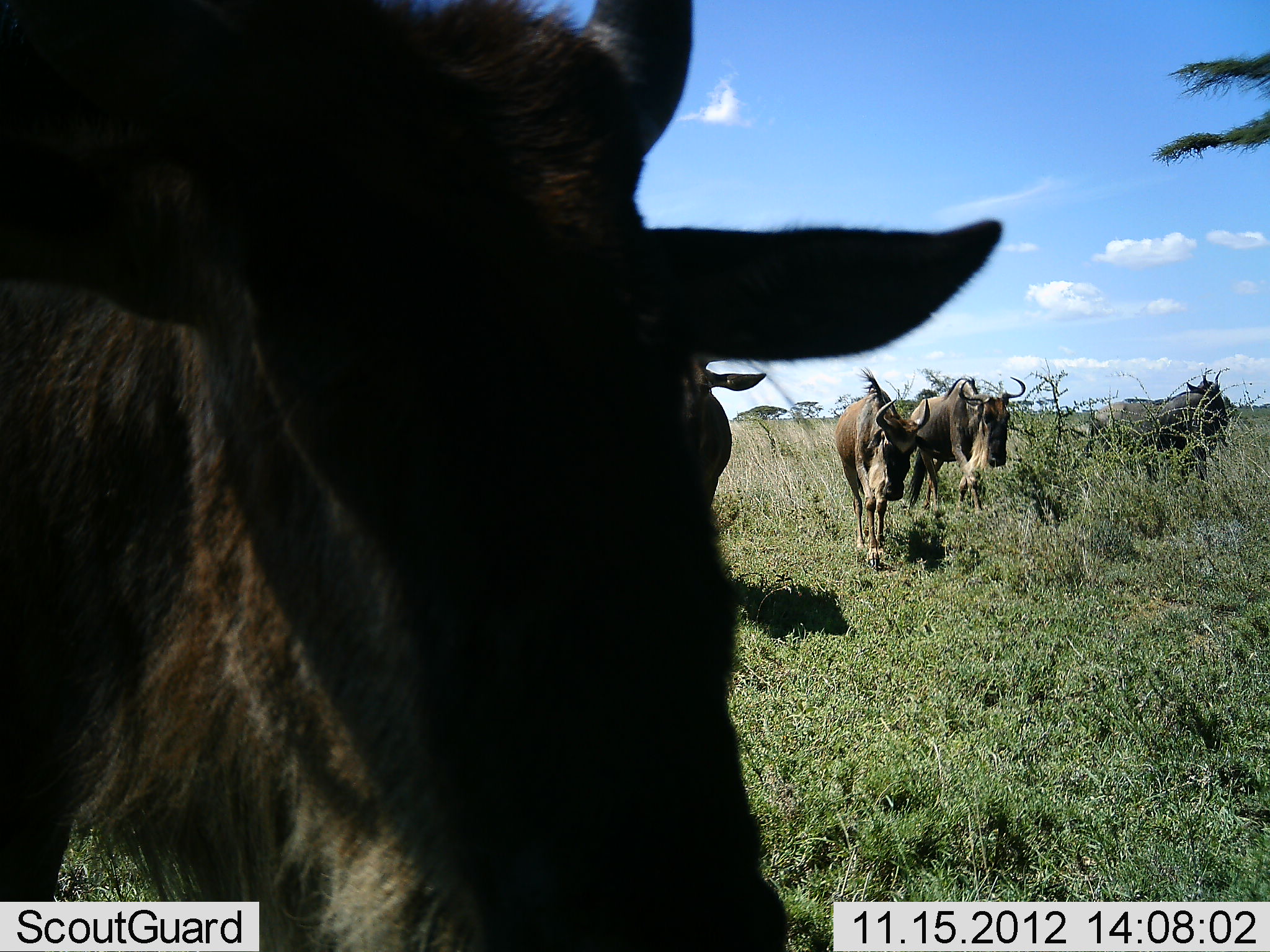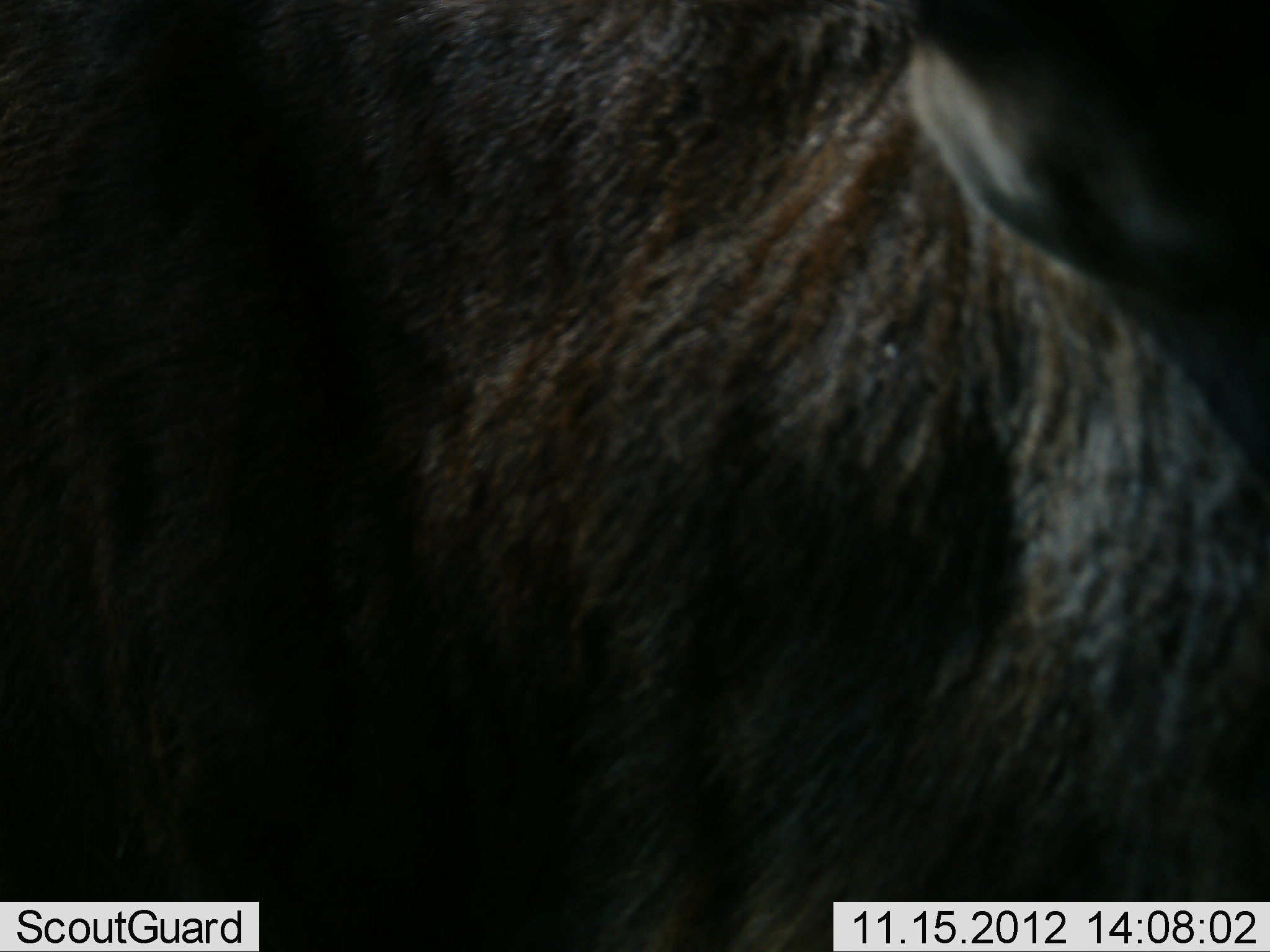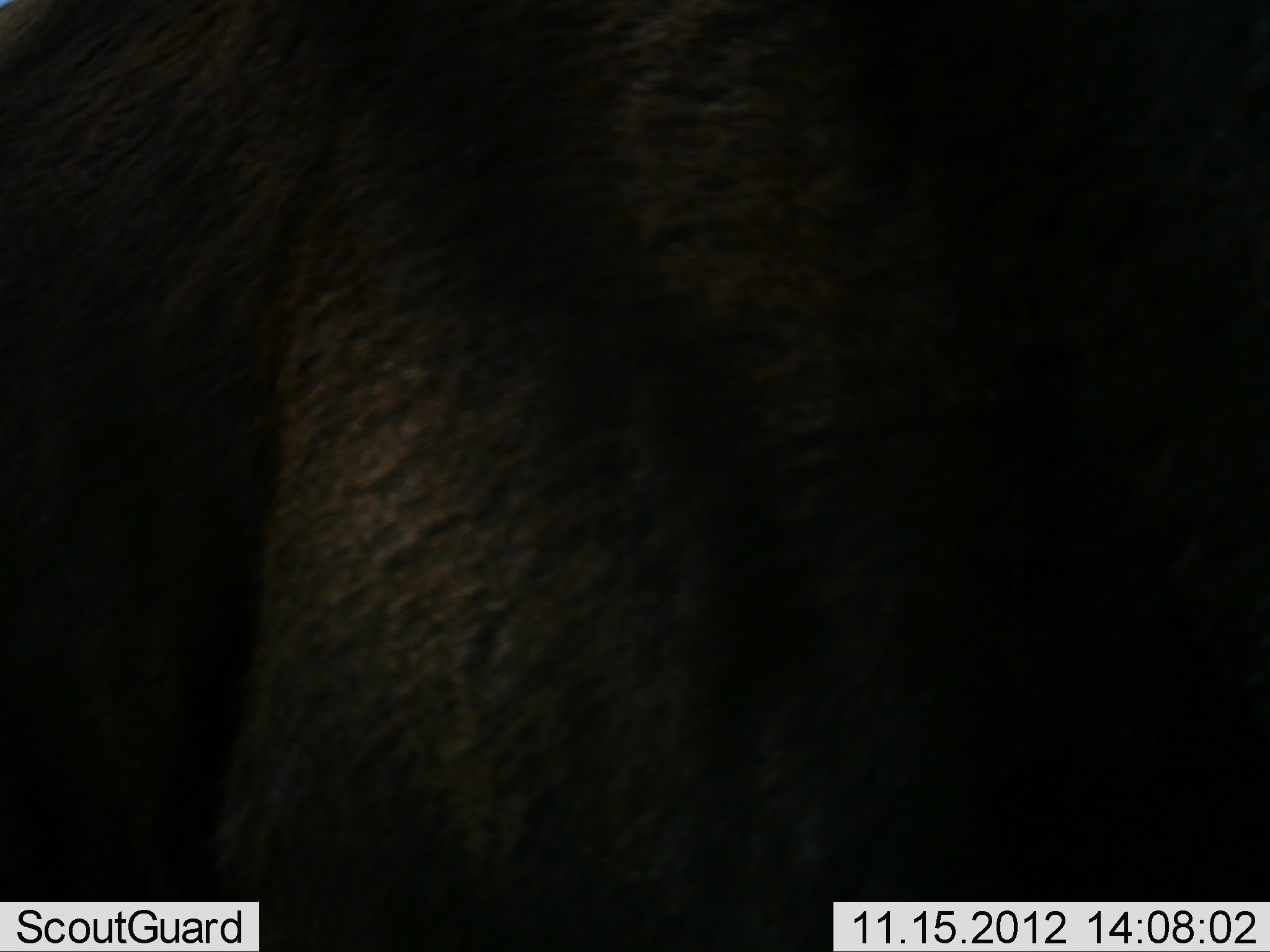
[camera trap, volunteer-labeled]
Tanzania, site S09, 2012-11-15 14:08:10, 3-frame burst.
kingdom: Animalia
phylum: Chordata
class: Mammalia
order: Artiodactyla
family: Bovidae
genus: Connochaetes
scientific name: Connochaetes taurinus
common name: blue wildebeest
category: wildebeest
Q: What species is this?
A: Wildebeest (blue wildebeest) (Connochaetes taurinus).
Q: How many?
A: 5.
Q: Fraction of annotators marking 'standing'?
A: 41%.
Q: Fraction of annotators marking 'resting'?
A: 3%.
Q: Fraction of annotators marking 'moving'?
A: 88%.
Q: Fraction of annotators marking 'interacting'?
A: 3%.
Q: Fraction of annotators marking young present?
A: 0%.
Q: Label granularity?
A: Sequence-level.